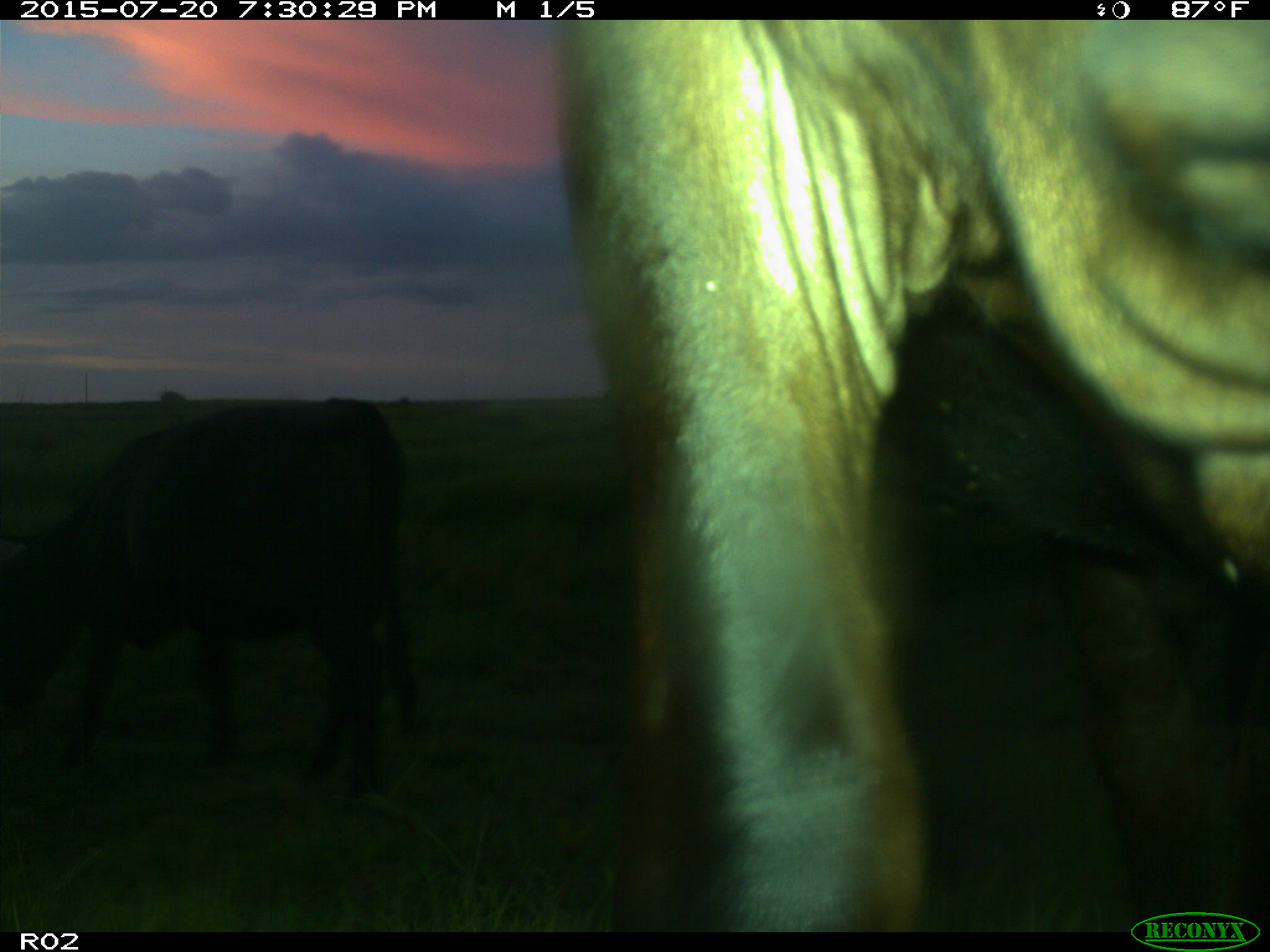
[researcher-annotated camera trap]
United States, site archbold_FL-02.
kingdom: Animalia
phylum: Chordata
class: Mammalia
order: Artiodactyla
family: Bovidae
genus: Bos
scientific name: Bos taurus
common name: domestic cow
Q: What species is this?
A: Bos taurus (domestic cow).